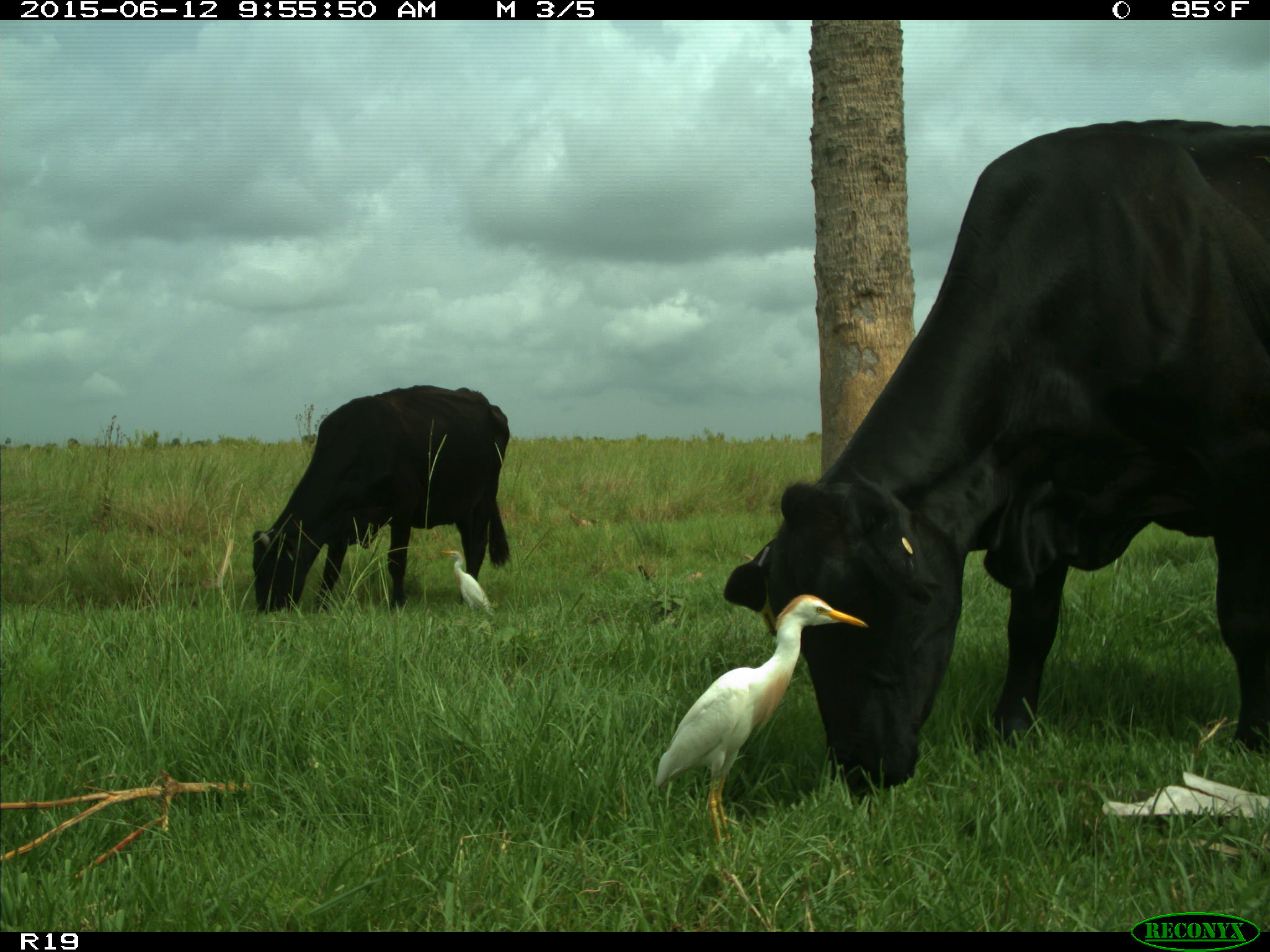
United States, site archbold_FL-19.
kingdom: Animalia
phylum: Chordata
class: Mammalia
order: Artiodactyla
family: Bovidae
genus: Bos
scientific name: Bos taurus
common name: domestic cow